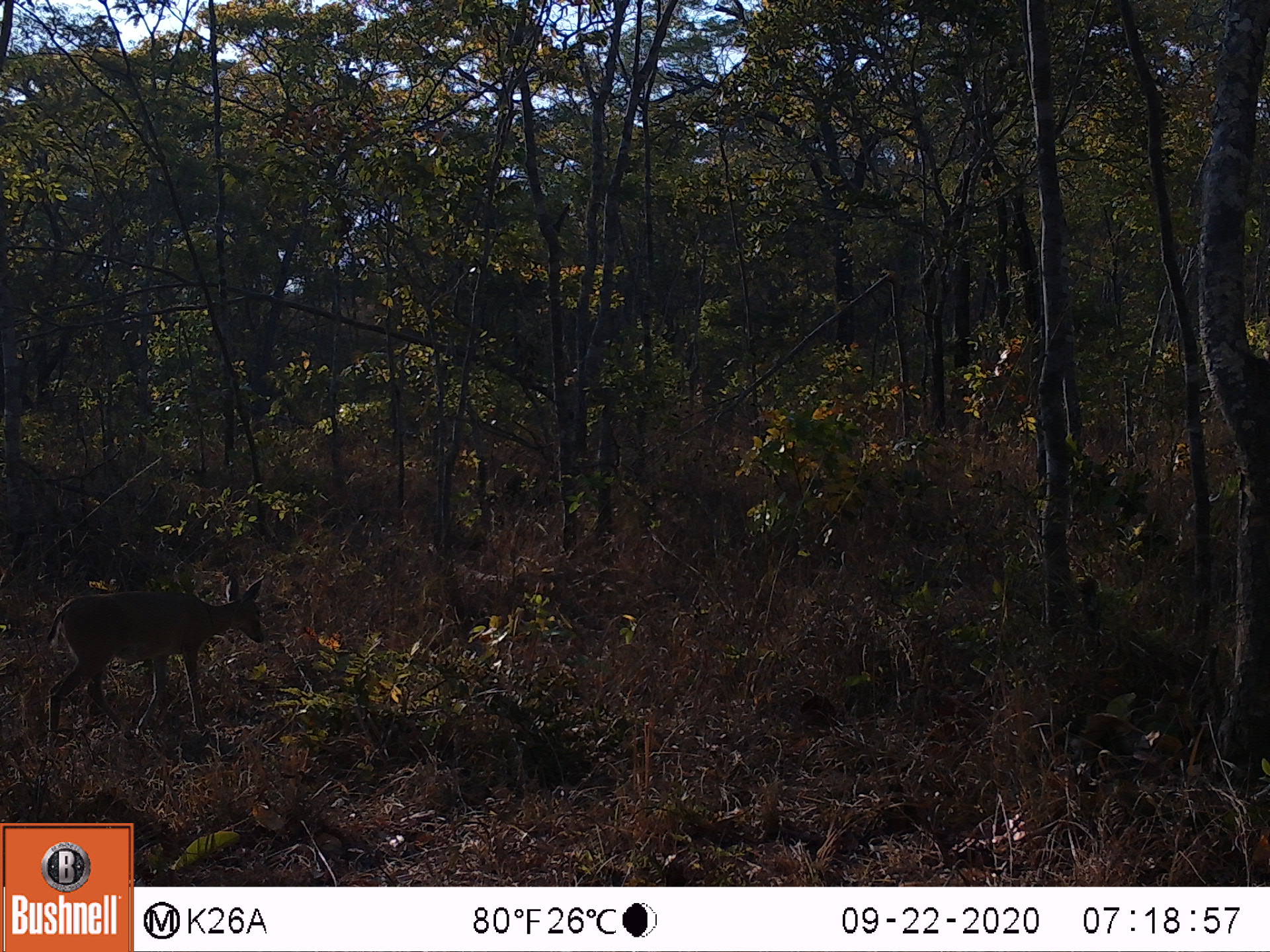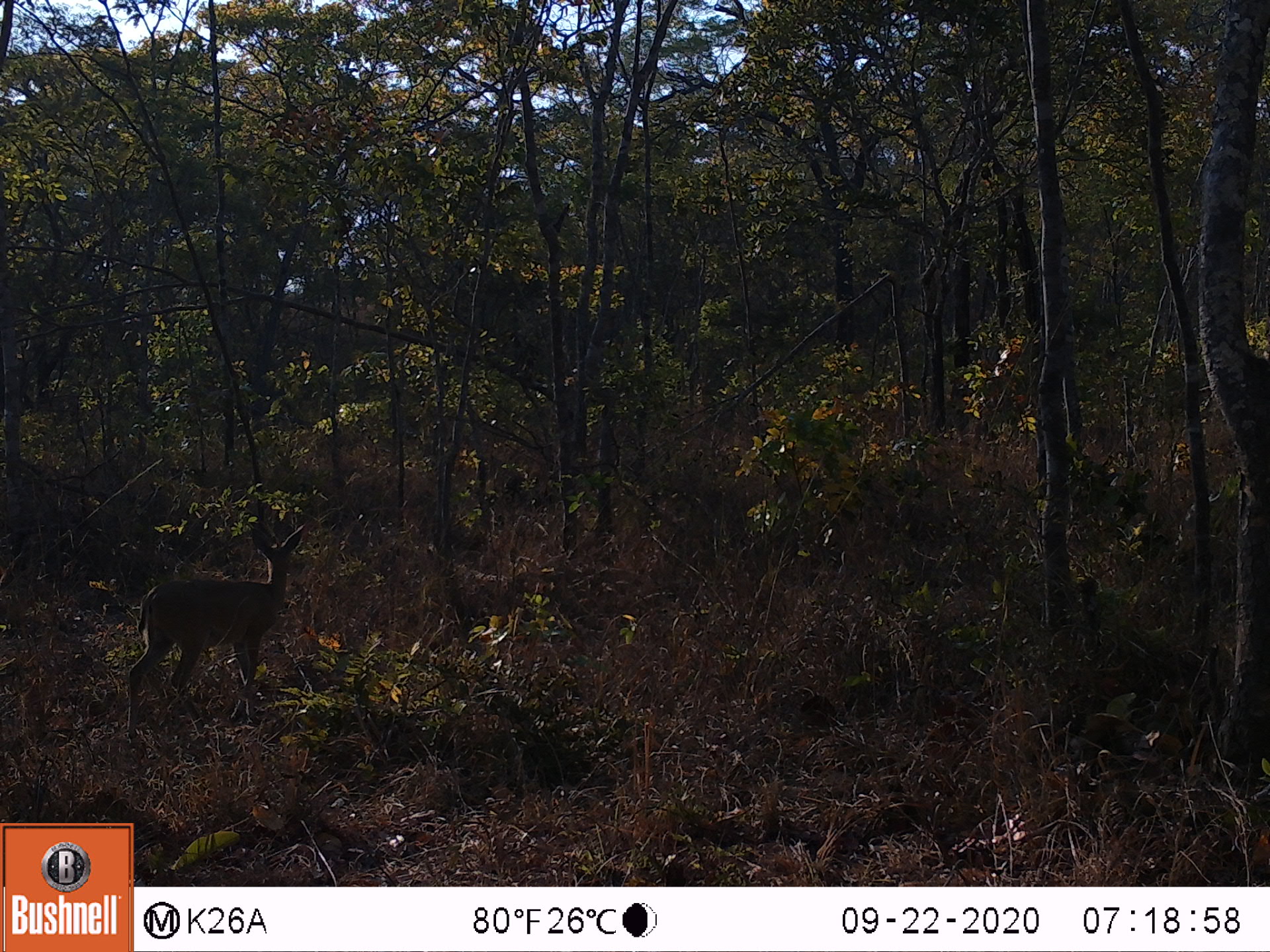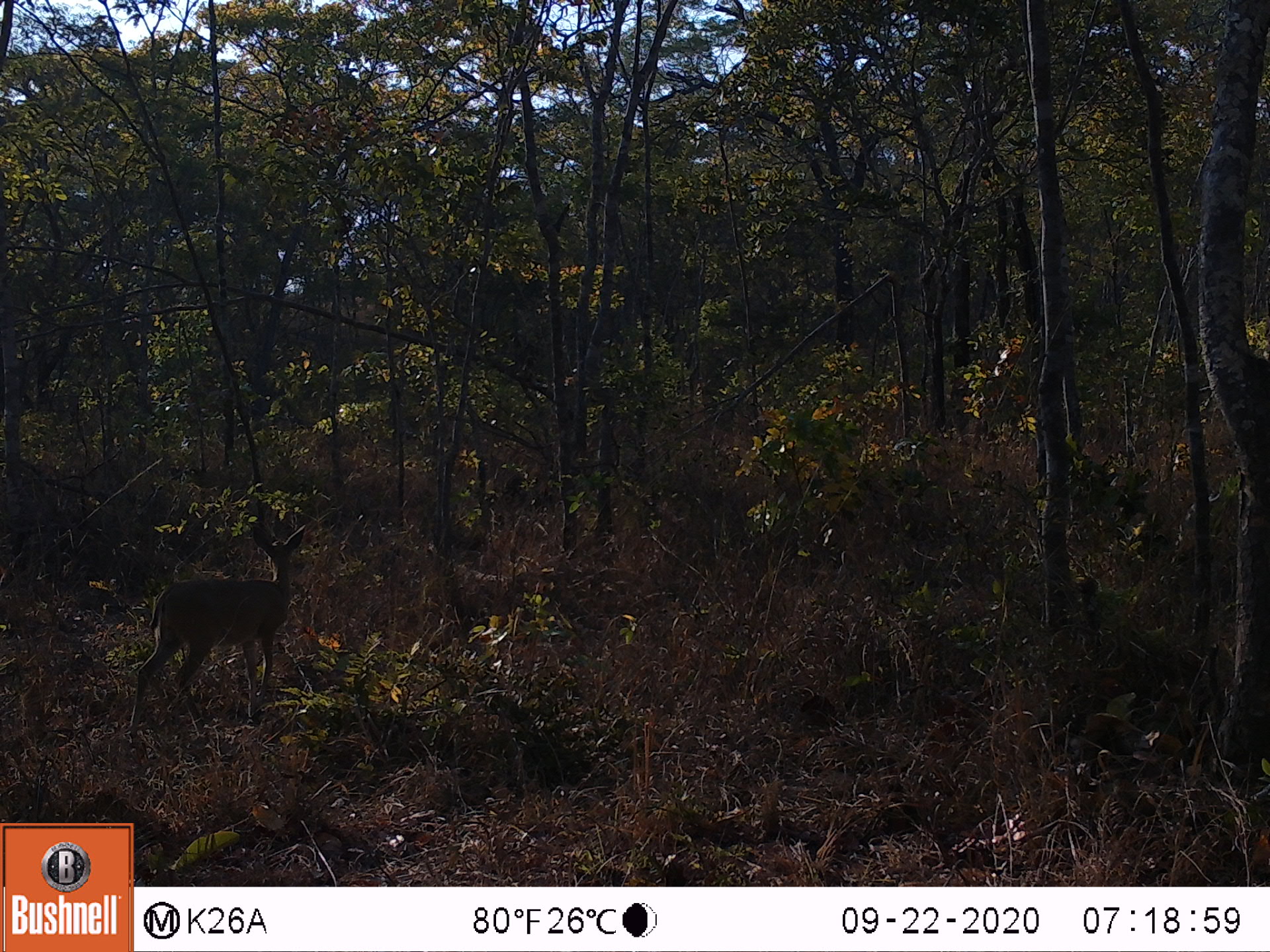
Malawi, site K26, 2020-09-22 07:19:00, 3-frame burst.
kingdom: Animalia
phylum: Chordata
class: Mammalia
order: Artiodactyla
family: Bovidae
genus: Sylvicapra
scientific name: Sylvicapra grimmia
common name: common duiker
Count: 1.